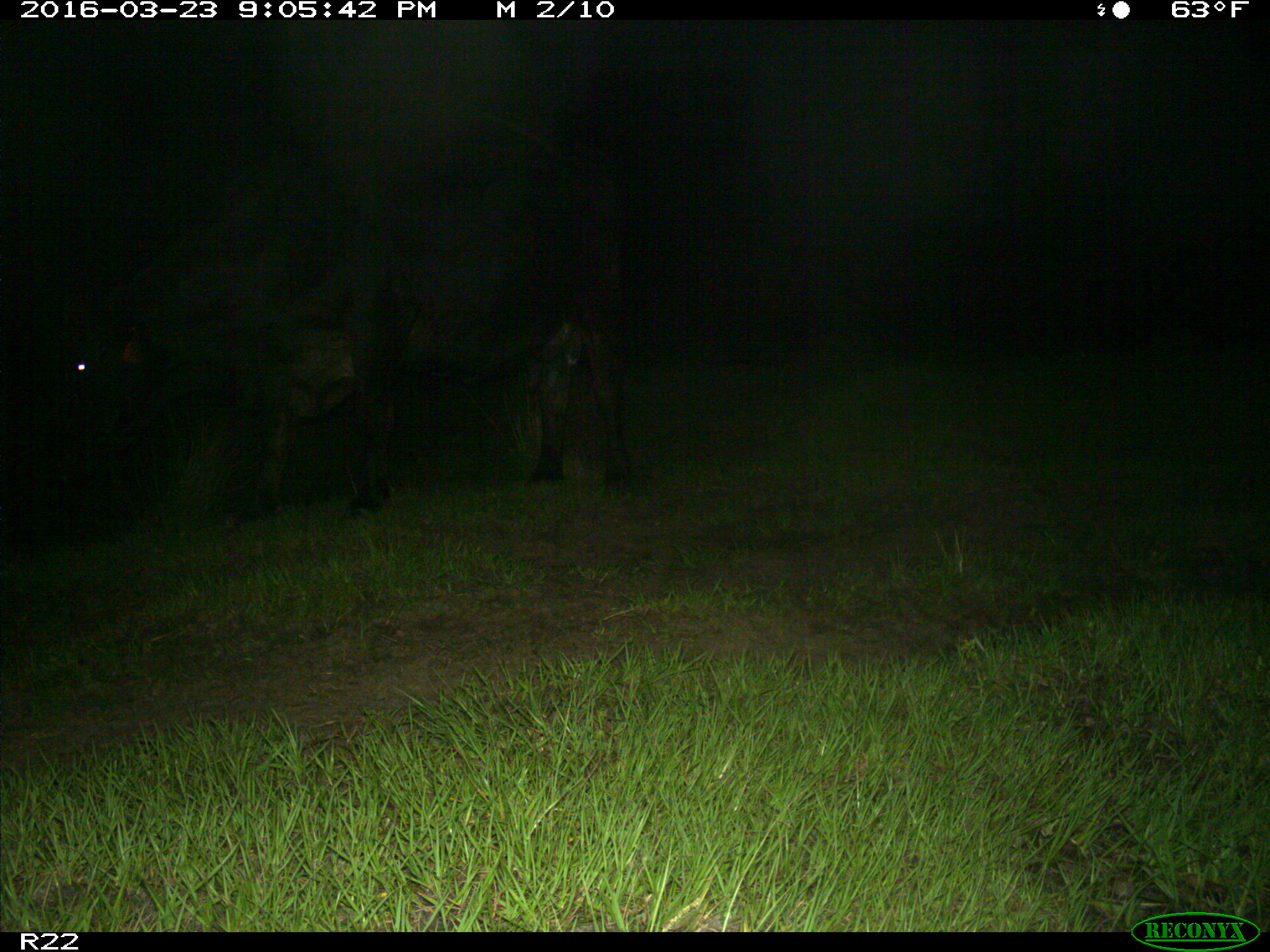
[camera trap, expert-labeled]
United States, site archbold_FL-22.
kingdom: Animalia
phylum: Chordata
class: Mammalia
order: Artiodactyla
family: Bovidae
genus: Bos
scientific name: Bos taurus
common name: domestic cow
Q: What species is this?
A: Bos taurus (domestic cow).